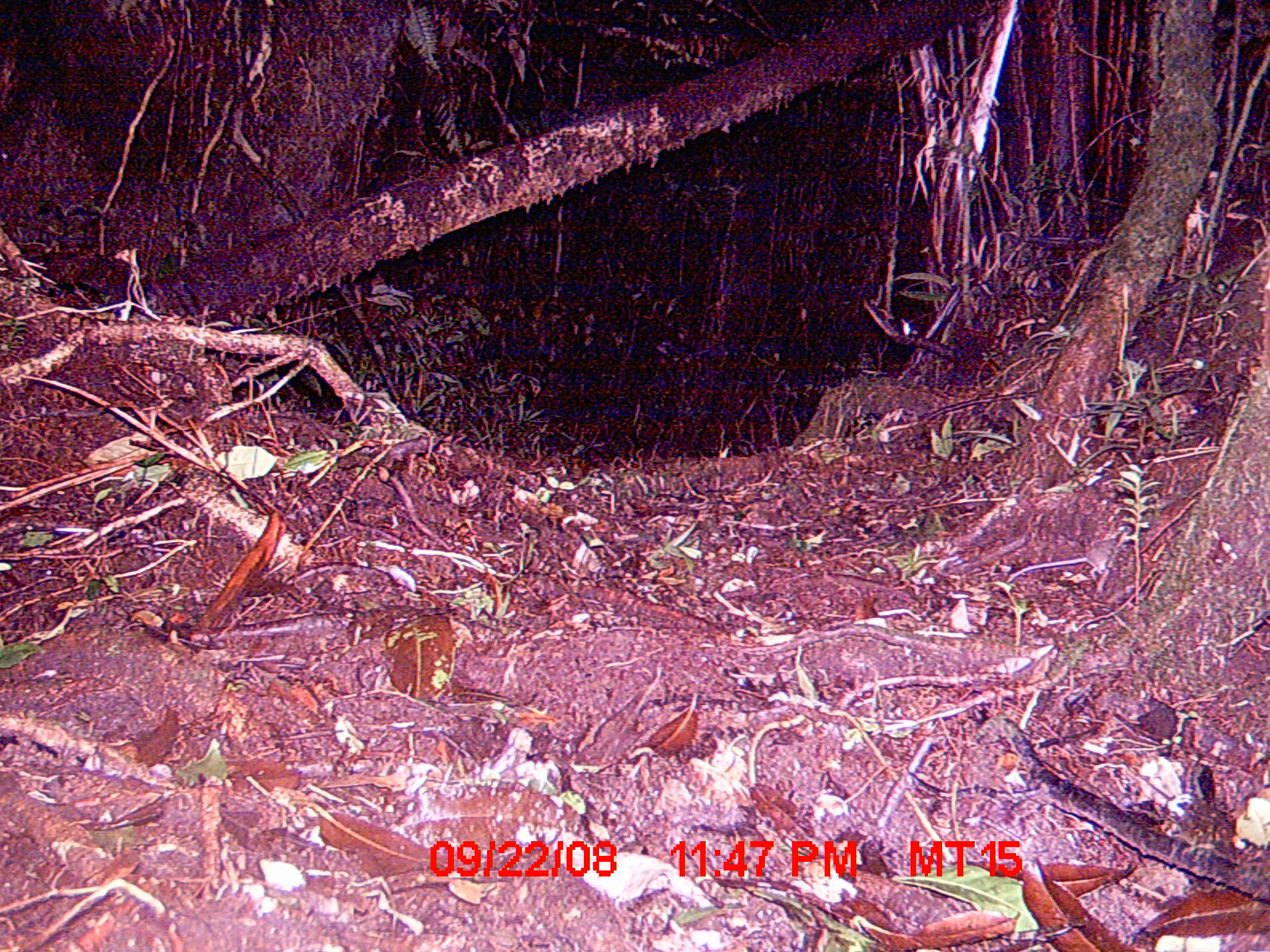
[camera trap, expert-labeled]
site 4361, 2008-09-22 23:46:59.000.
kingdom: Animalia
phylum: Chordata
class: Mammalia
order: Rodentia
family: Nesomyidae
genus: Eliurus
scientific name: Eliurus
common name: eliurus rat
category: eliurus sp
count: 1